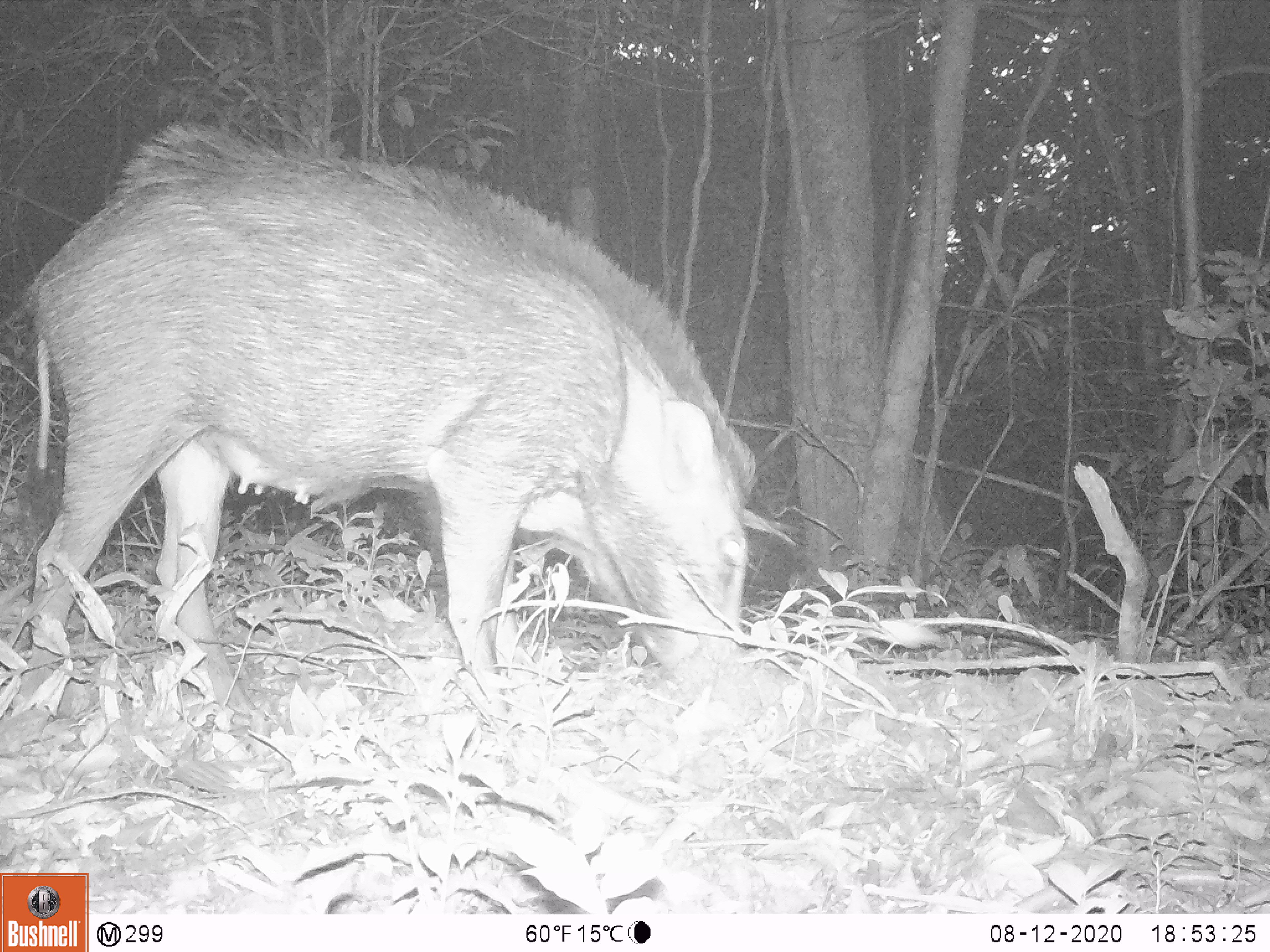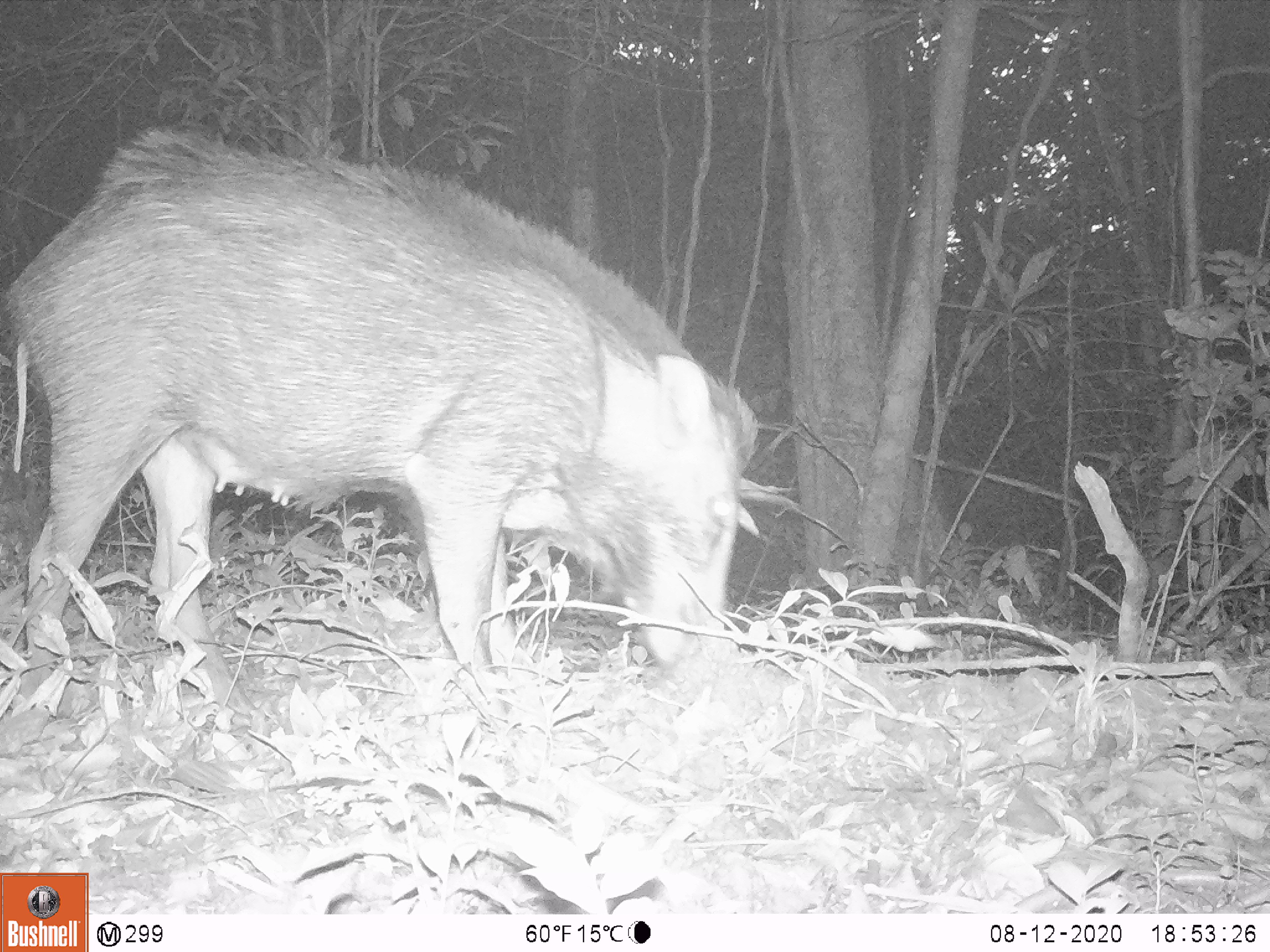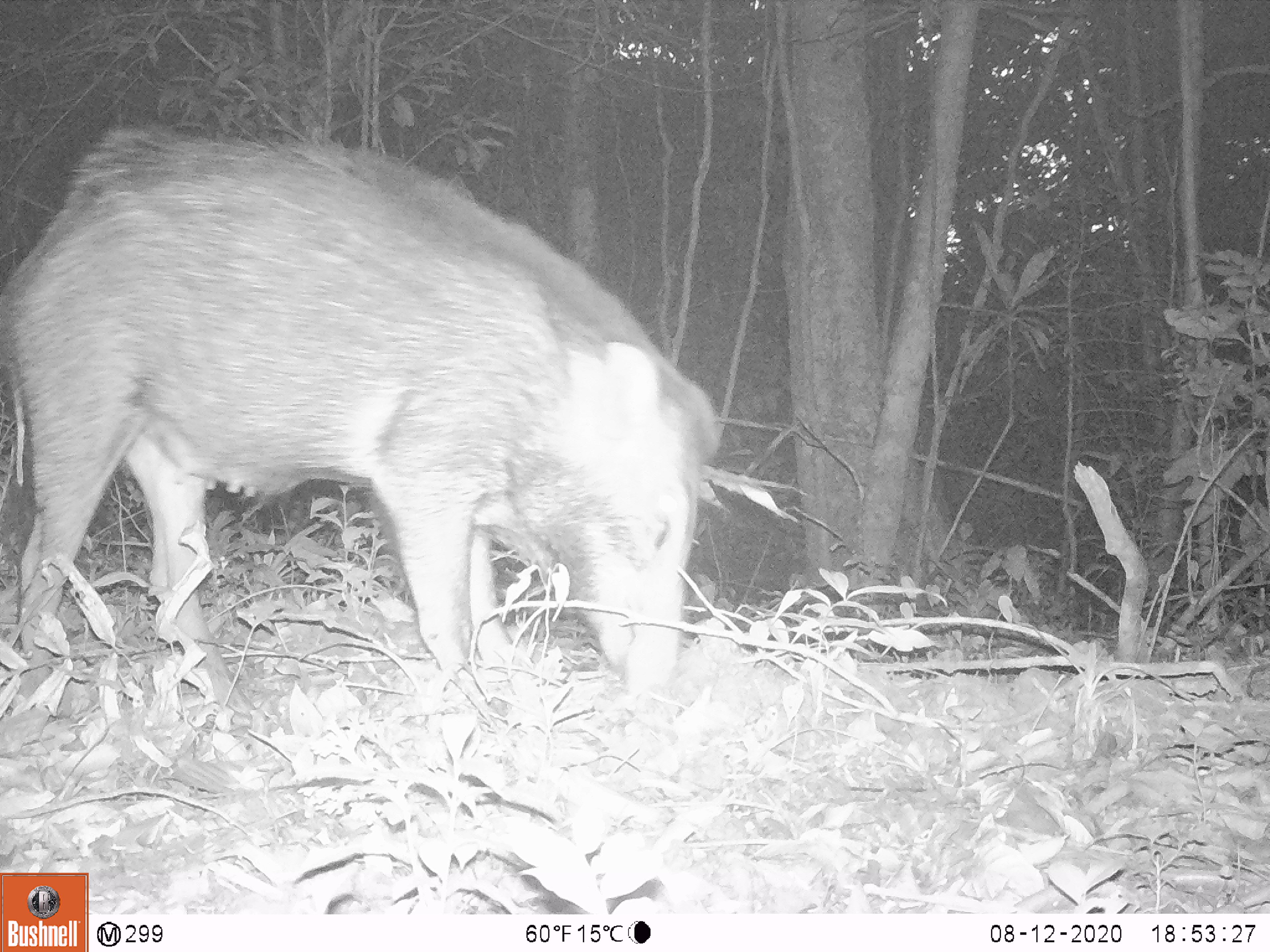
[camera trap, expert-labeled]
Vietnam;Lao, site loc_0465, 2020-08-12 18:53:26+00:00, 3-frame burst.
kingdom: Animalia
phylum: Chordata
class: Mammalia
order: Artiodactyla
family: Suidae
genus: Sus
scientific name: Sus scrofa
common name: eurasian wild pig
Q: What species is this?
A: Eurasian wild pig (Sus scrofa).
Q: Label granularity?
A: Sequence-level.